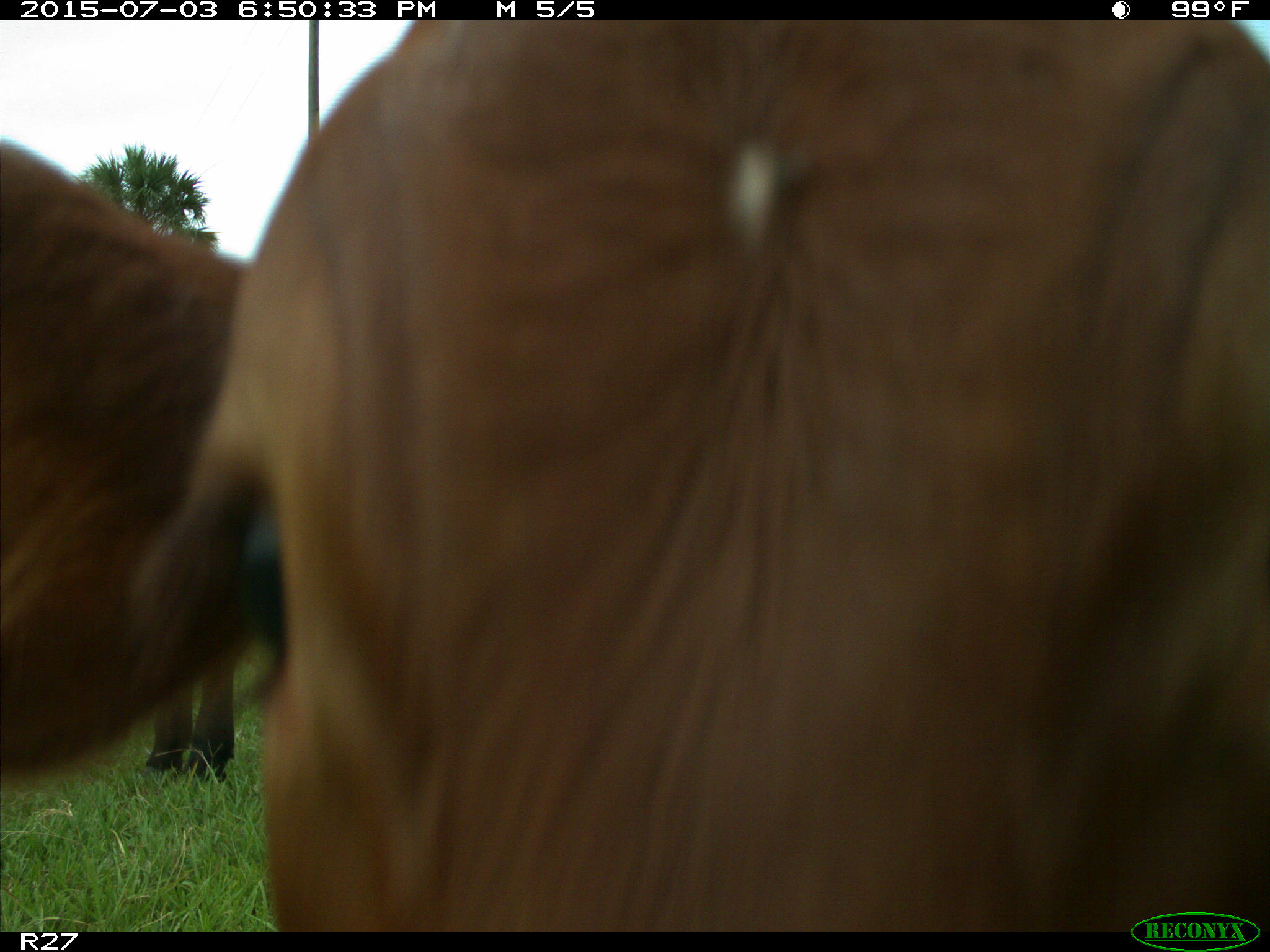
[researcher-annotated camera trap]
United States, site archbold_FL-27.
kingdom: Animalia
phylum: Chordata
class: Mammalia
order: Artiodactyla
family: Bovidae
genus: Bos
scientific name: Bos taurus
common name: domestic cow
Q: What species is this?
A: Bos taurus (domestic cow).